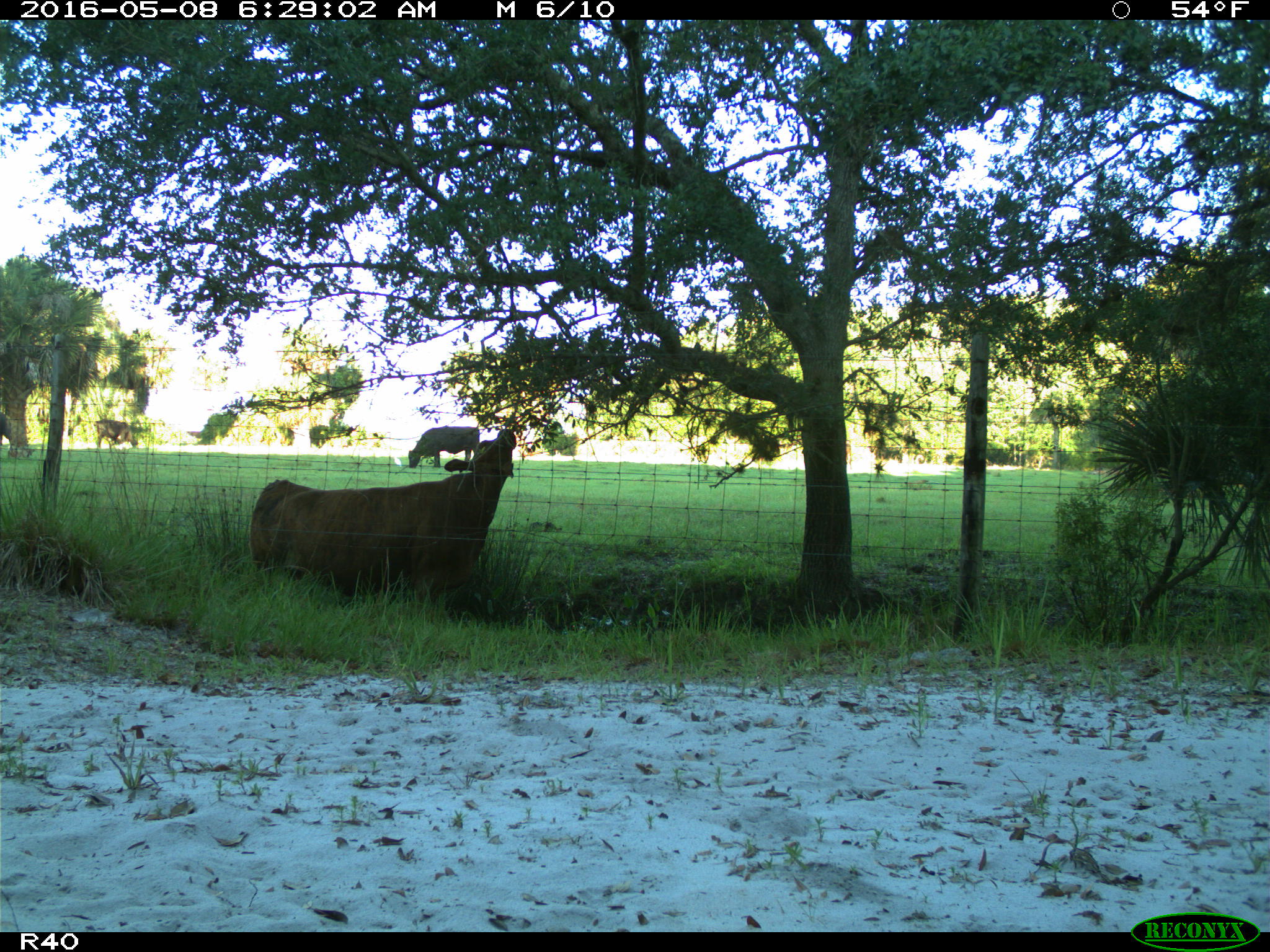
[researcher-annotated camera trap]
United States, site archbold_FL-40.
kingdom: Animalia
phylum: Chordata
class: Mammalia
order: Artiodactyla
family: Bovidae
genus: Bos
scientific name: Bos taurus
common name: domestic cow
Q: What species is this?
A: Bos taurus (domestic cow).